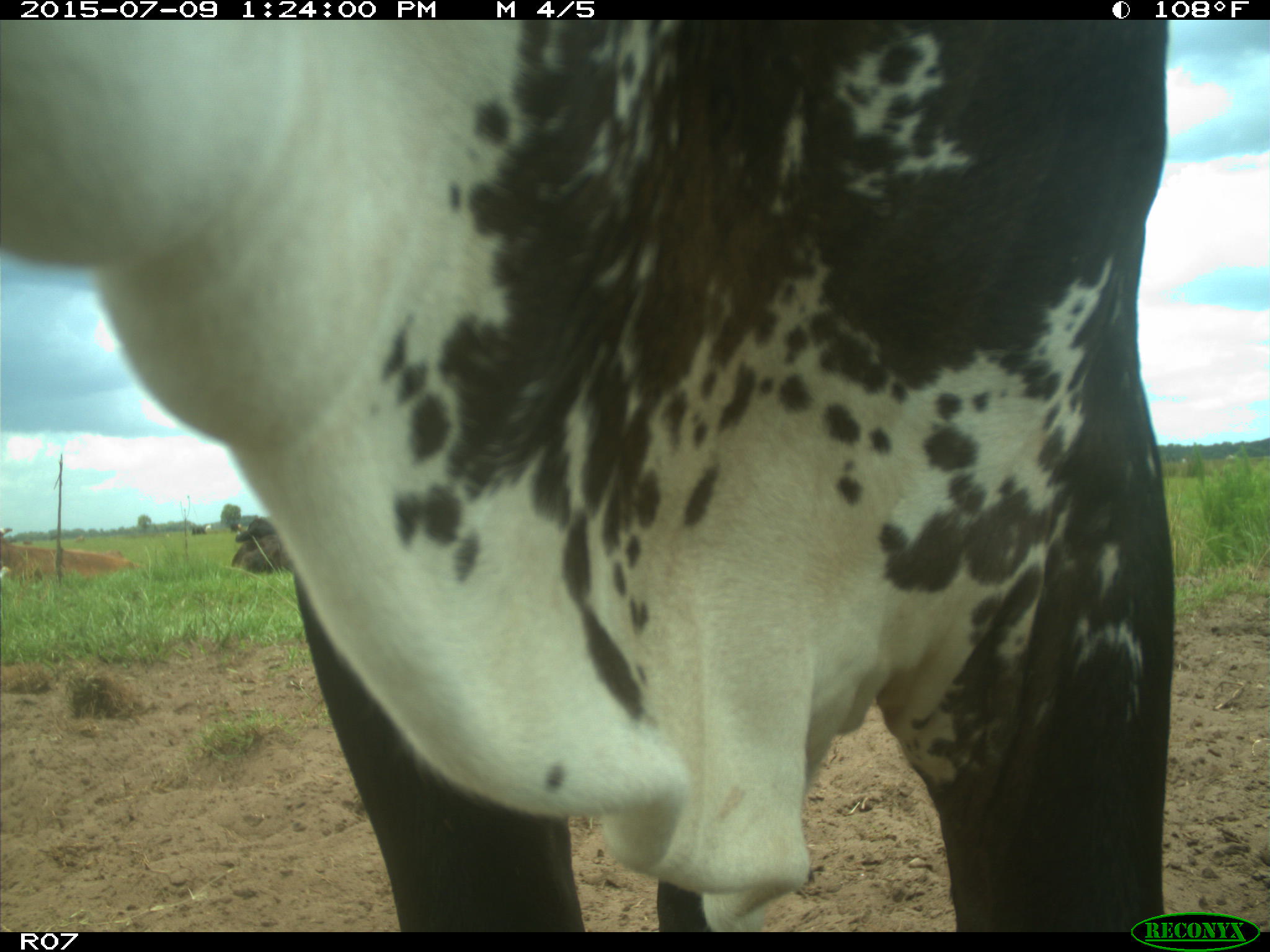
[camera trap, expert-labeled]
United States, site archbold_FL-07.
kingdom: Animalia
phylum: Chordata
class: Mammalia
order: Artiodactyla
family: Bovidae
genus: Bos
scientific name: Bos taurus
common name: domestic cow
Bos taurus (domestic cow).